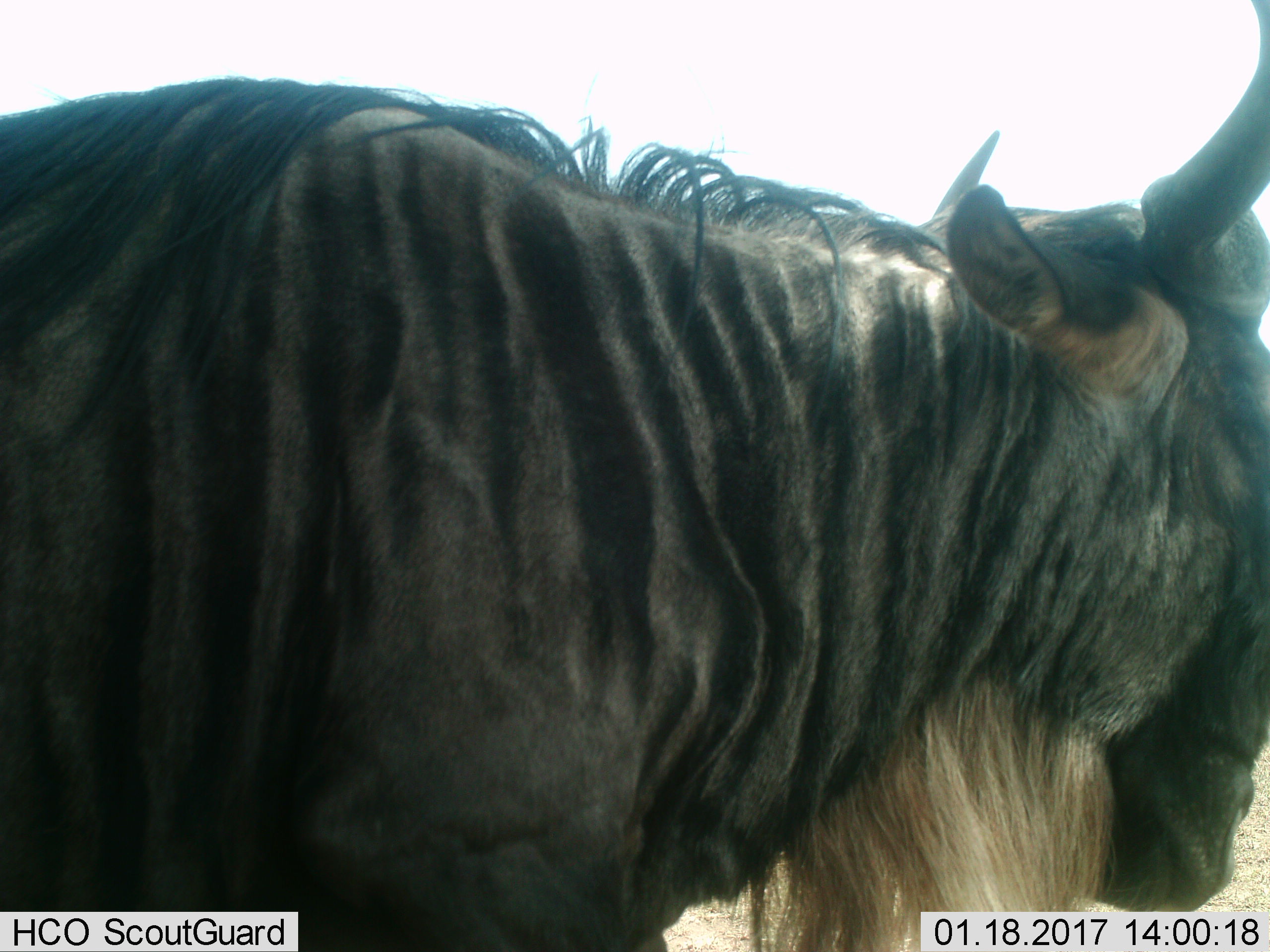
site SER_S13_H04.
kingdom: Animalia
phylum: Chordata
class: Mammalia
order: Artiodactyla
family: Bovidae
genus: Connochaetes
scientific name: Connochaetes taurinus taurinus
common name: blue wildebeest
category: wildebeestblue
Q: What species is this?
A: Wildebeestblue (blue wildebeest) (Connochaetes taurinus taurinus).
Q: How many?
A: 1.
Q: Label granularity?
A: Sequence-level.